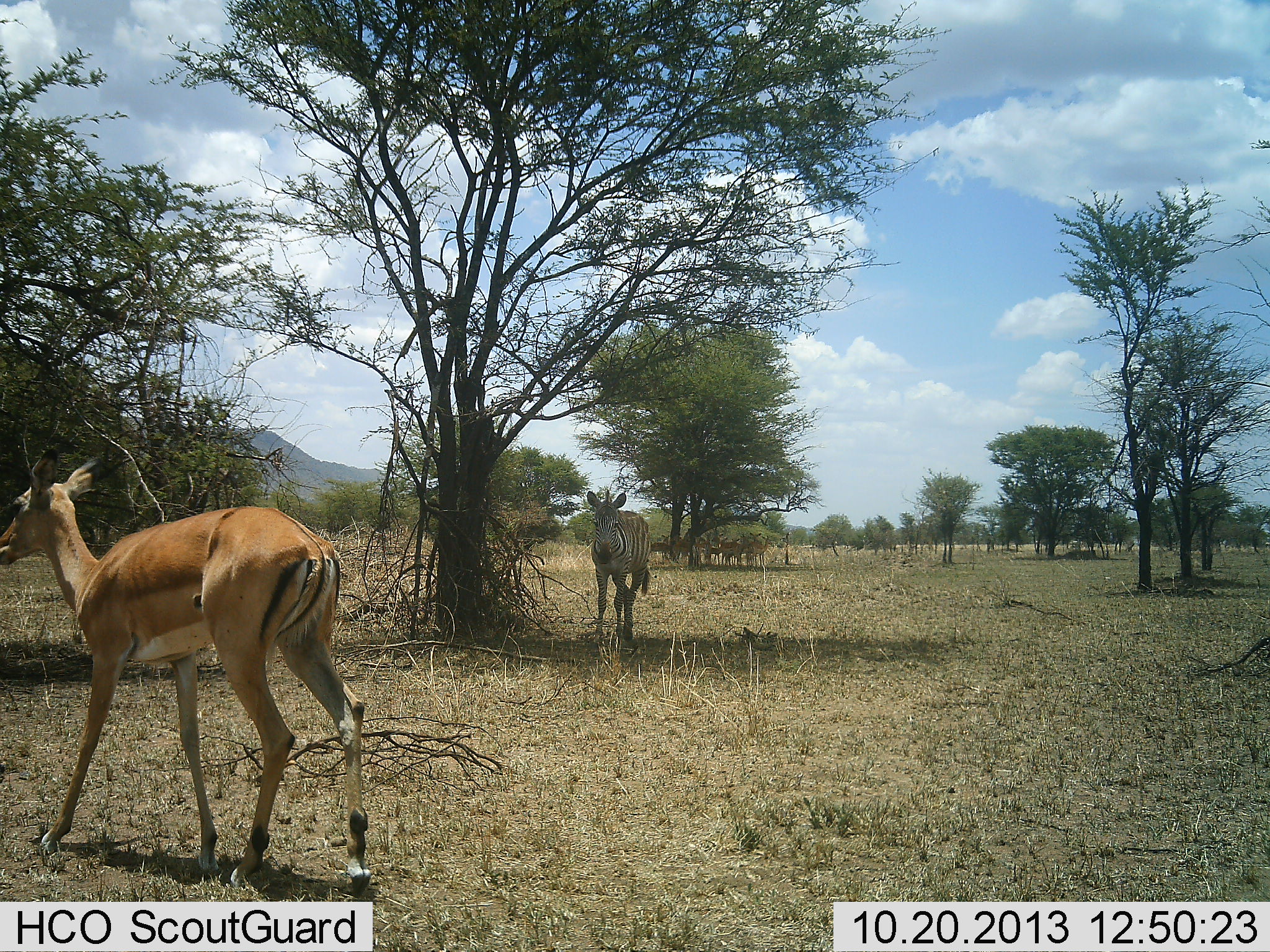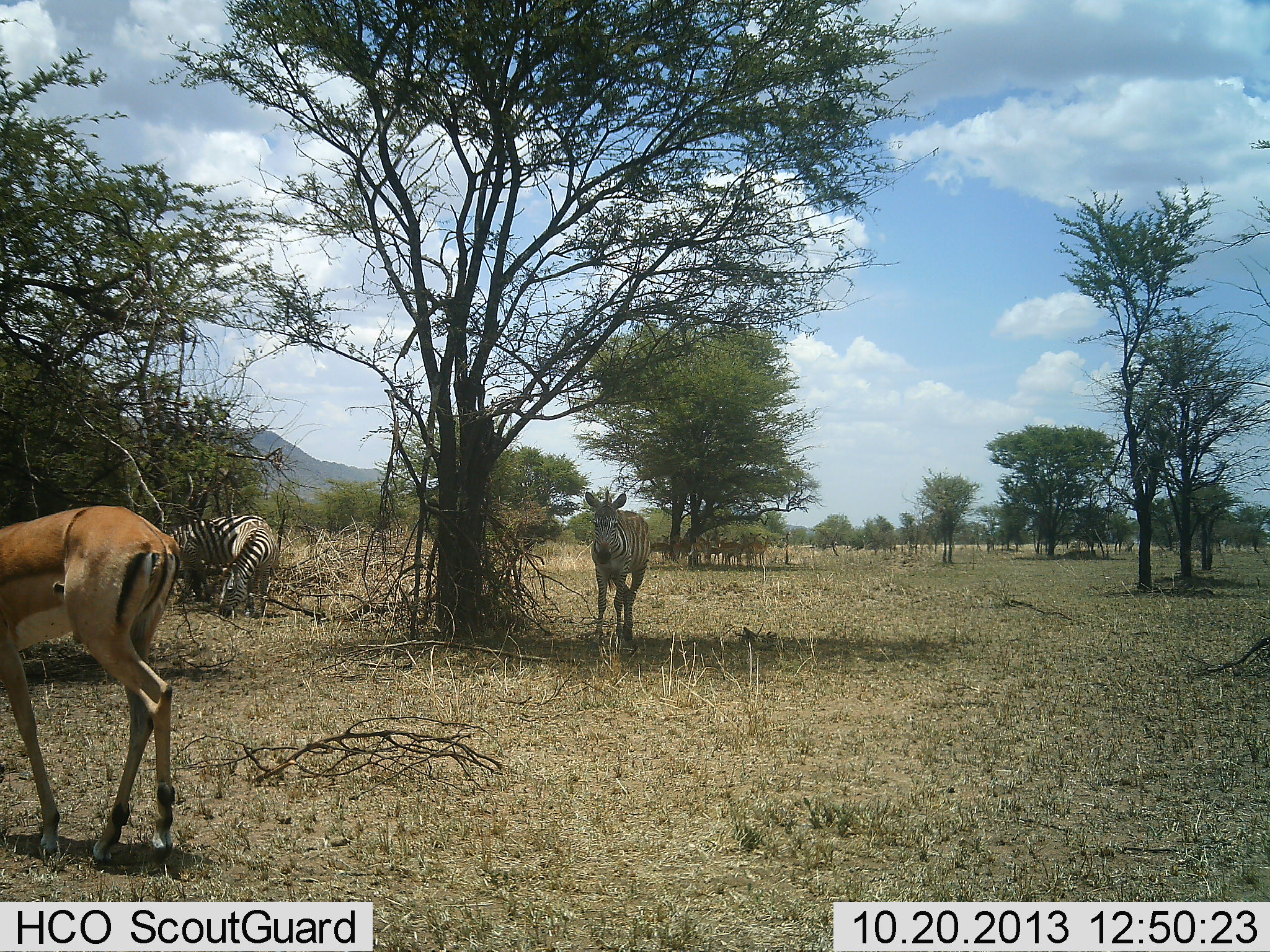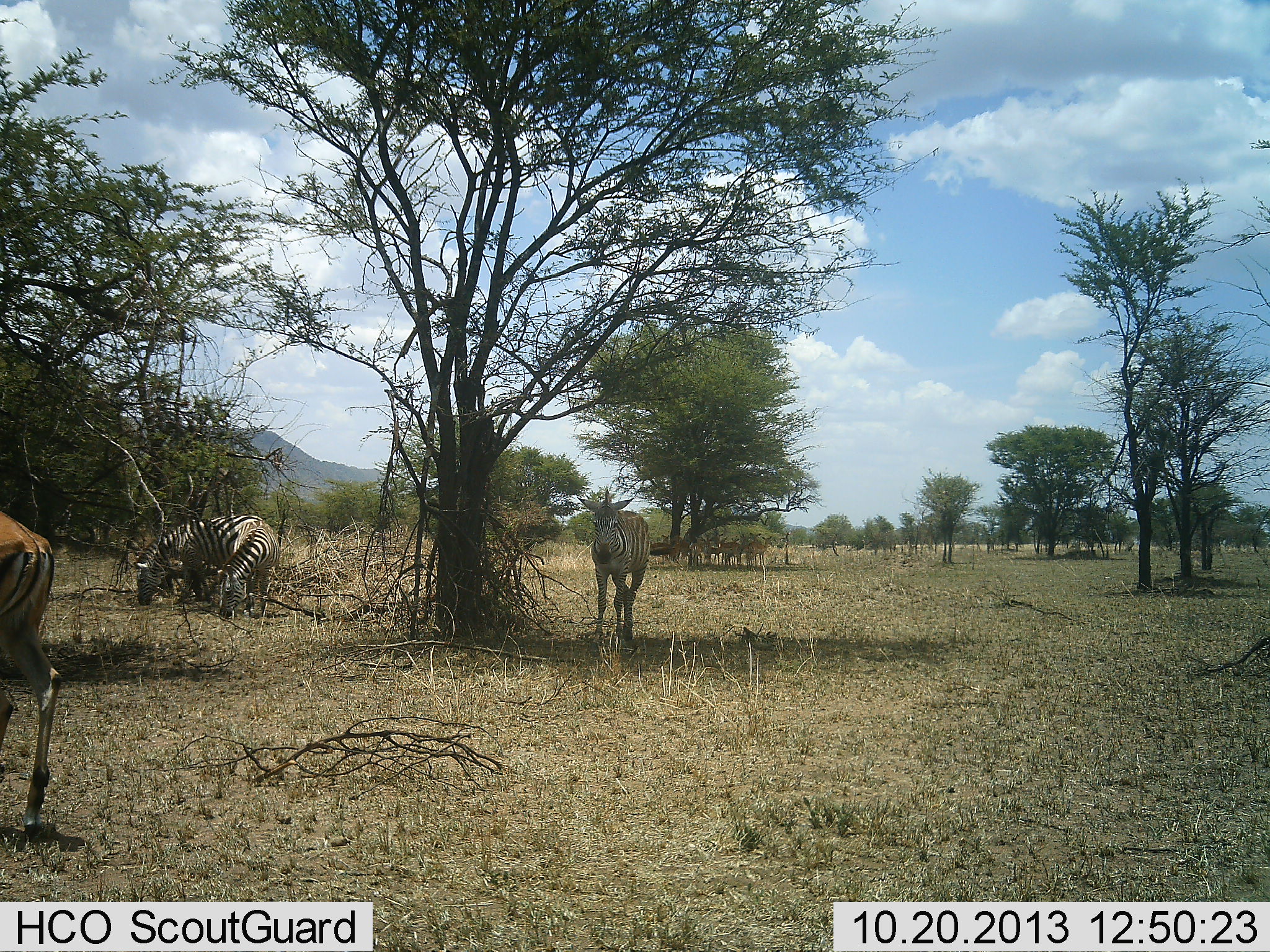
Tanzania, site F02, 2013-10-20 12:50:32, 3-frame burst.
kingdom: Animalia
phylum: Chordata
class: Mammalia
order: Artiodactyla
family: Bovidae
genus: Aepyceros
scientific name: Aepyceros melampus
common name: impala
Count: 1.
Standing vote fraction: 60%.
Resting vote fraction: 10%.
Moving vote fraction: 60%.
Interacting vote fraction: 0%.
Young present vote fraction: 0%.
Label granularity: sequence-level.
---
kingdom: Animalia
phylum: Chordata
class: Mammalia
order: Perissodactyla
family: Equidae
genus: Equus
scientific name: Equus quagga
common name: plains zebra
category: zebra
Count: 3.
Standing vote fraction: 100%.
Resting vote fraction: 7%.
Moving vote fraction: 7%.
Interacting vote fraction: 0%.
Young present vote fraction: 0%.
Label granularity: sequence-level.